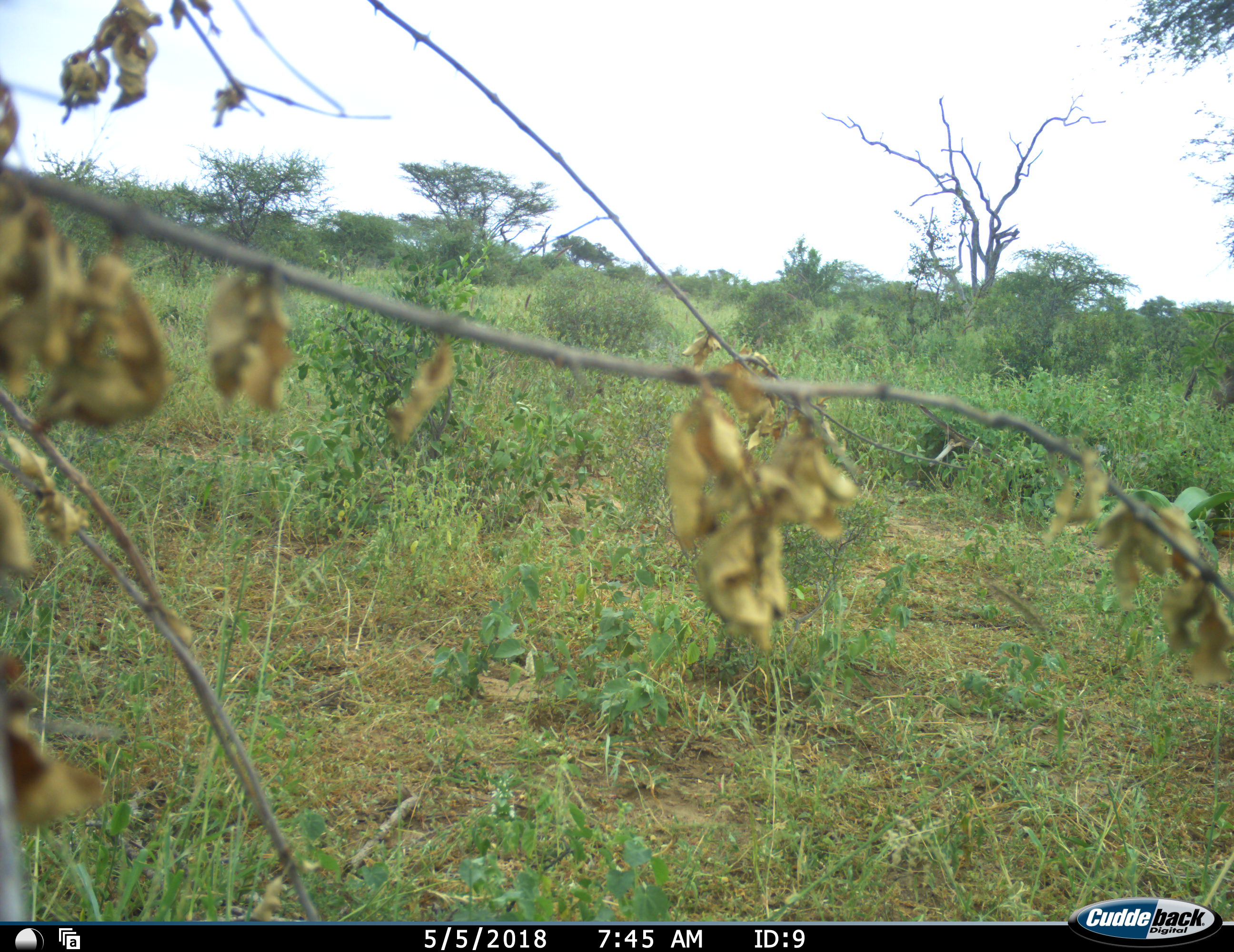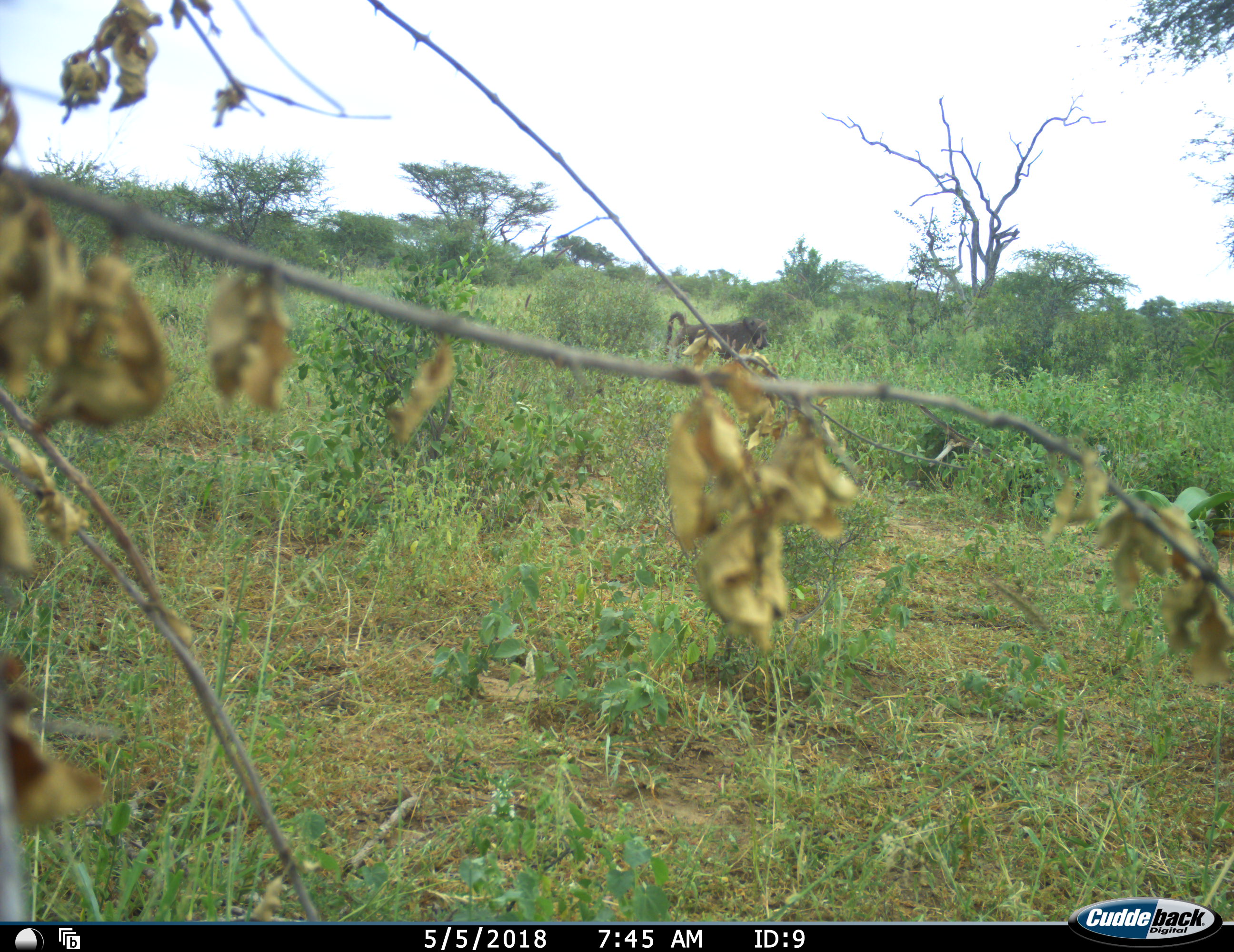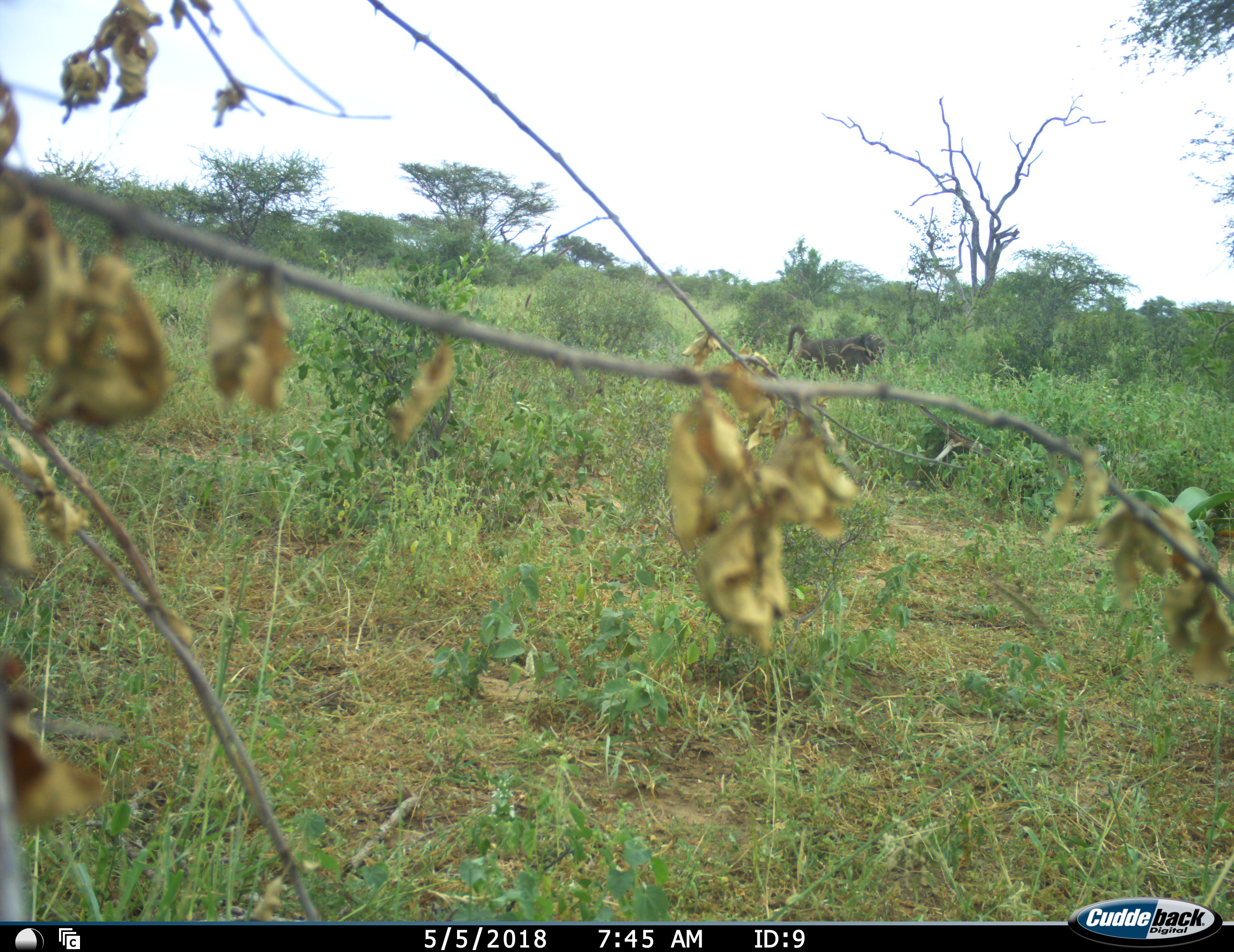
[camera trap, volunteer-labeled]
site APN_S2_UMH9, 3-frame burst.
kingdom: Animalia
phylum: Chordata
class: Mammalia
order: Primates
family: Cercopithecidae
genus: Papio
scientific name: Papio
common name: baboon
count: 1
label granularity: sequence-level